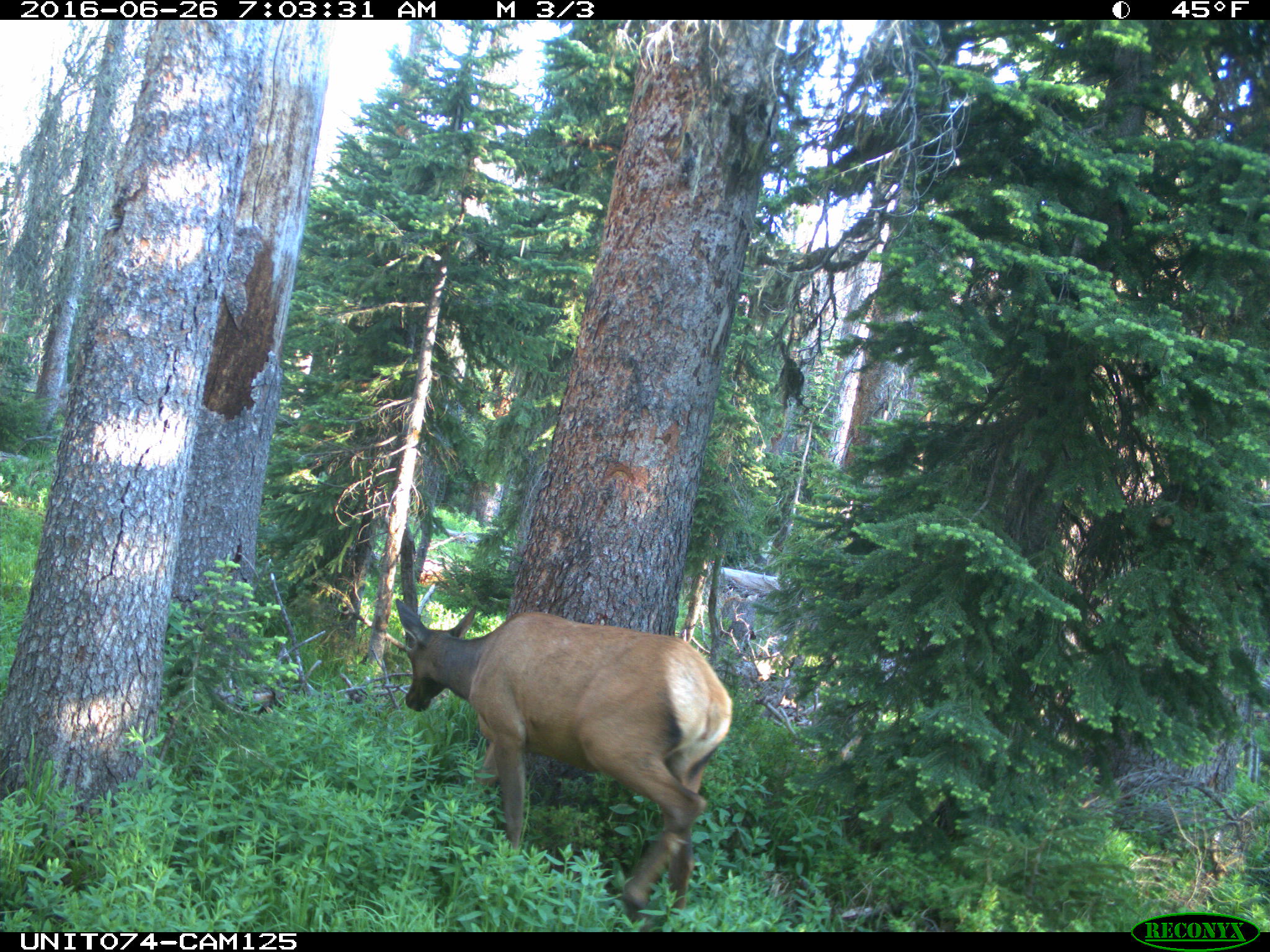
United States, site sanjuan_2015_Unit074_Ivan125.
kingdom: Animalia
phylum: Chordata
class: Mammalia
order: Artiodactyla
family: Cervidae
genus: Cervus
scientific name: Cervus elaphus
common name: red deer